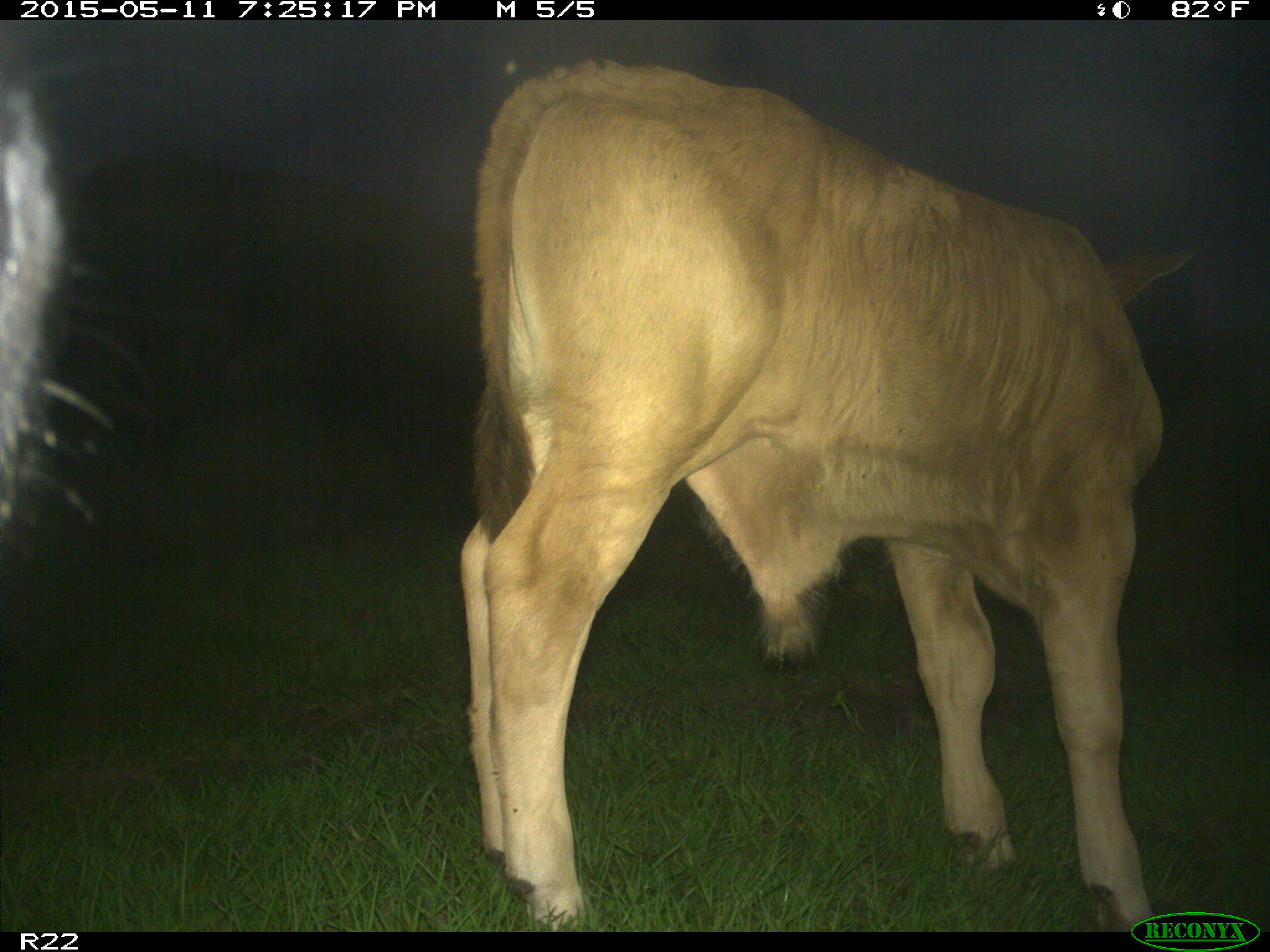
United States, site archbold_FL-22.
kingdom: Animalia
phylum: Chordata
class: Mammalia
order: Artiodactyla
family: Bovidae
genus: Bos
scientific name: Bos taurus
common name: domestic cow